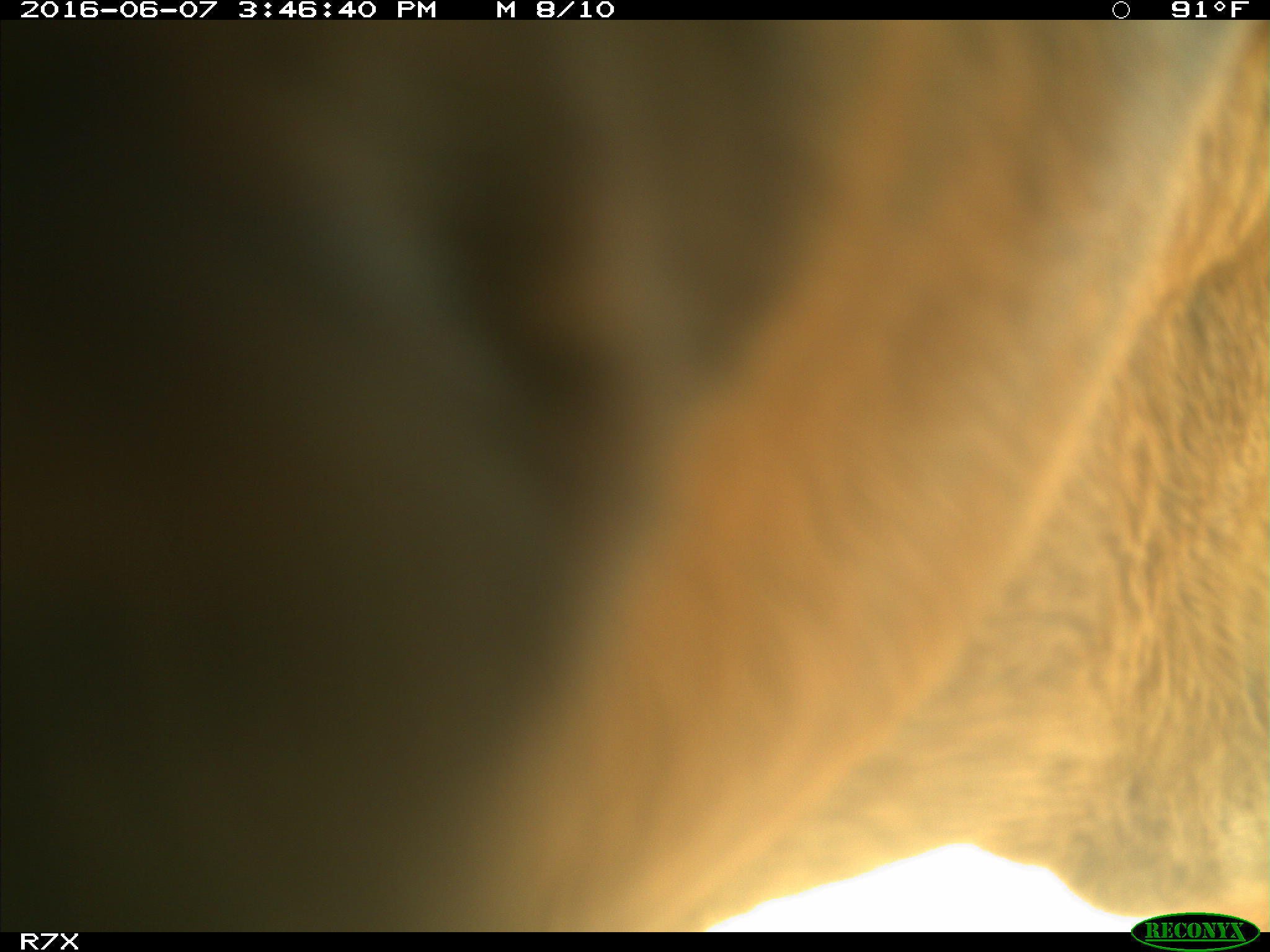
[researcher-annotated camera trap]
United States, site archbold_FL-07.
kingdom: Animalia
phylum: Chordata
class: Mammalia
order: Artiodactyla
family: Bovidae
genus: Bos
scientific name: Bos taurus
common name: domestic cow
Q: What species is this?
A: Bos taurus (domestic cow).